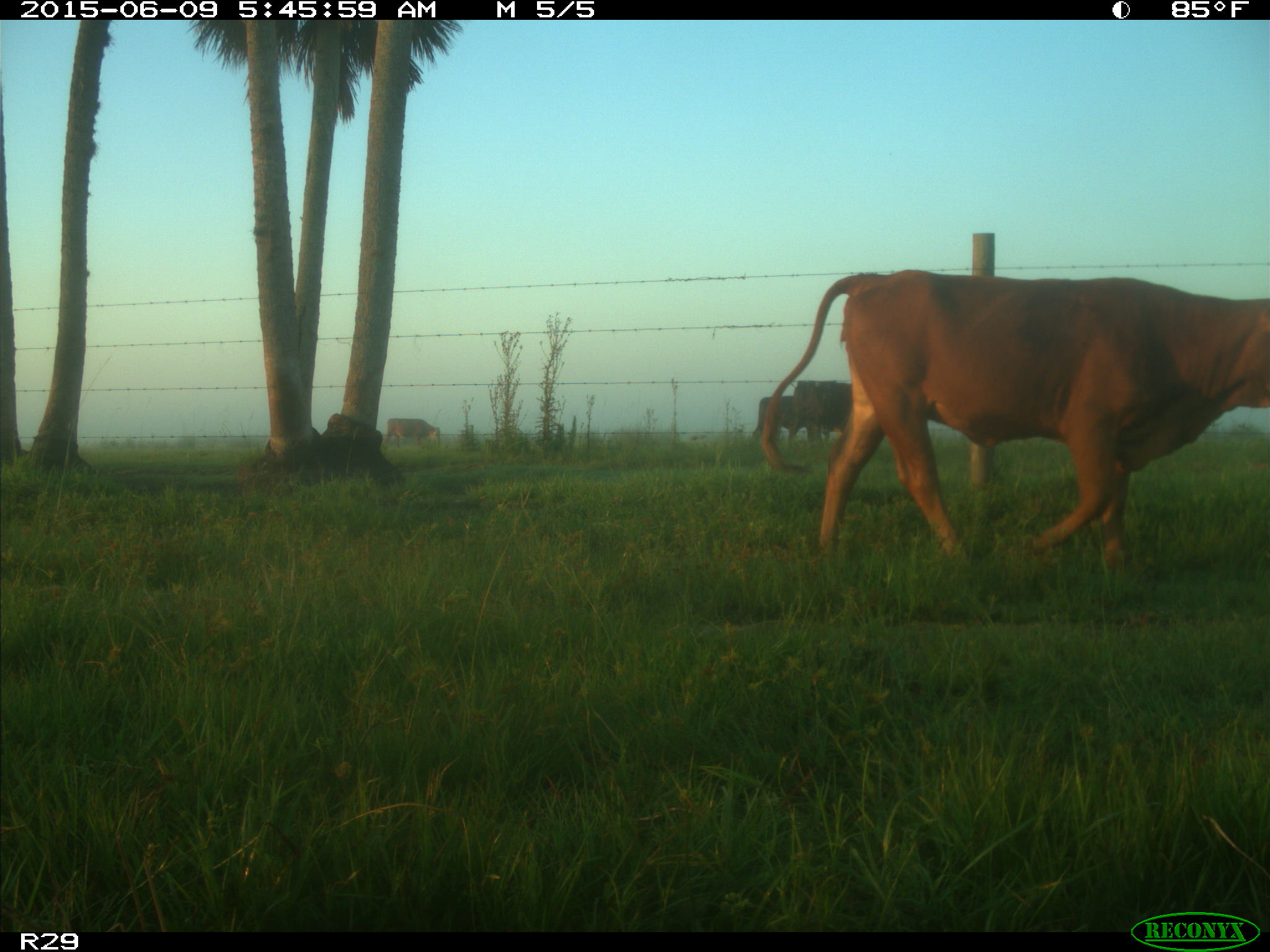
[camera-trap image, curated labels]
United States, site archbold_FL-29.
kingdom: Animalia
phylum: Chordata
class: Mammalia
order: Artiodactyla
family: Bovidae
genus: Bos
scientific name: Bos taurus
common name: domestic cow